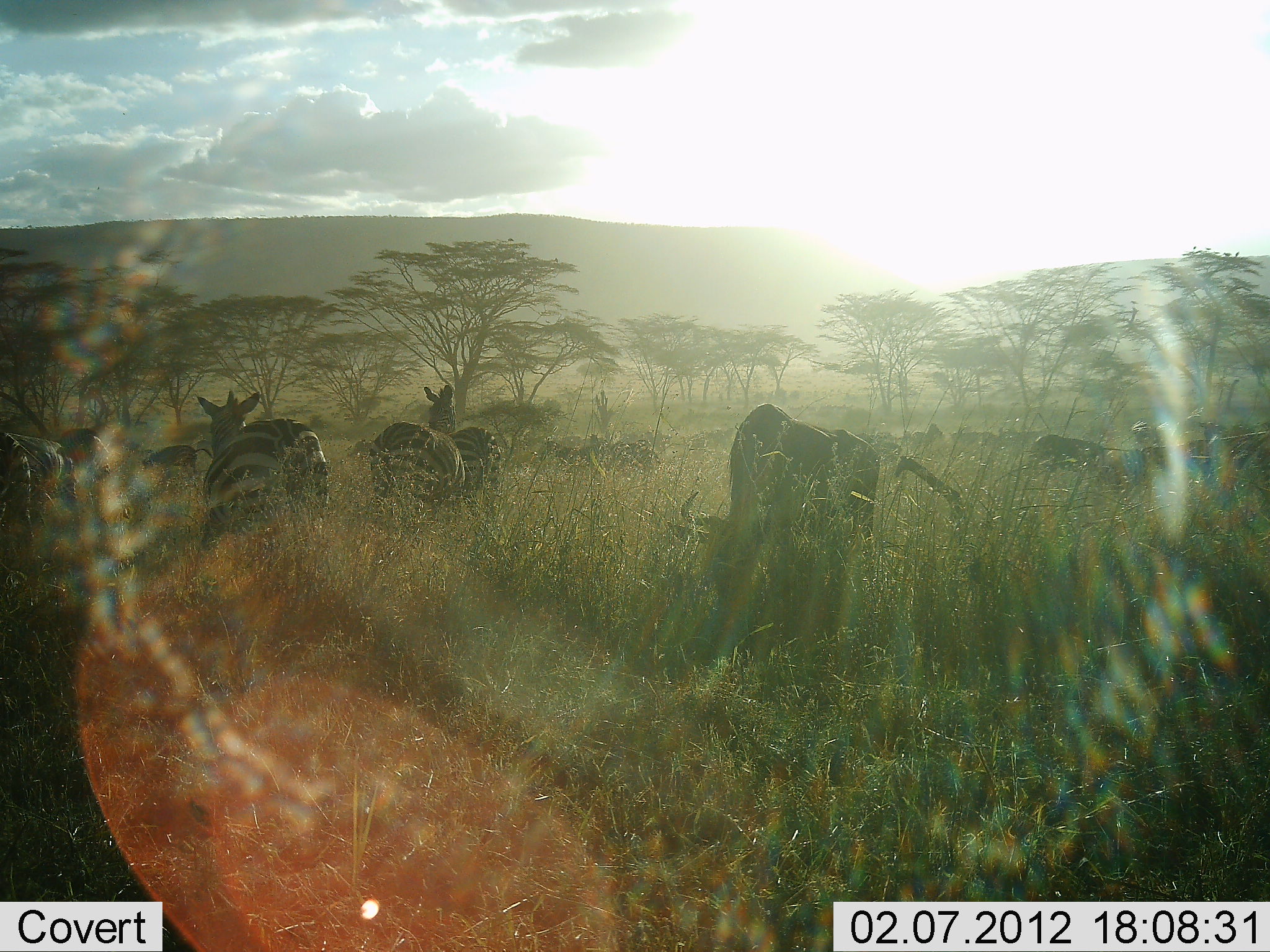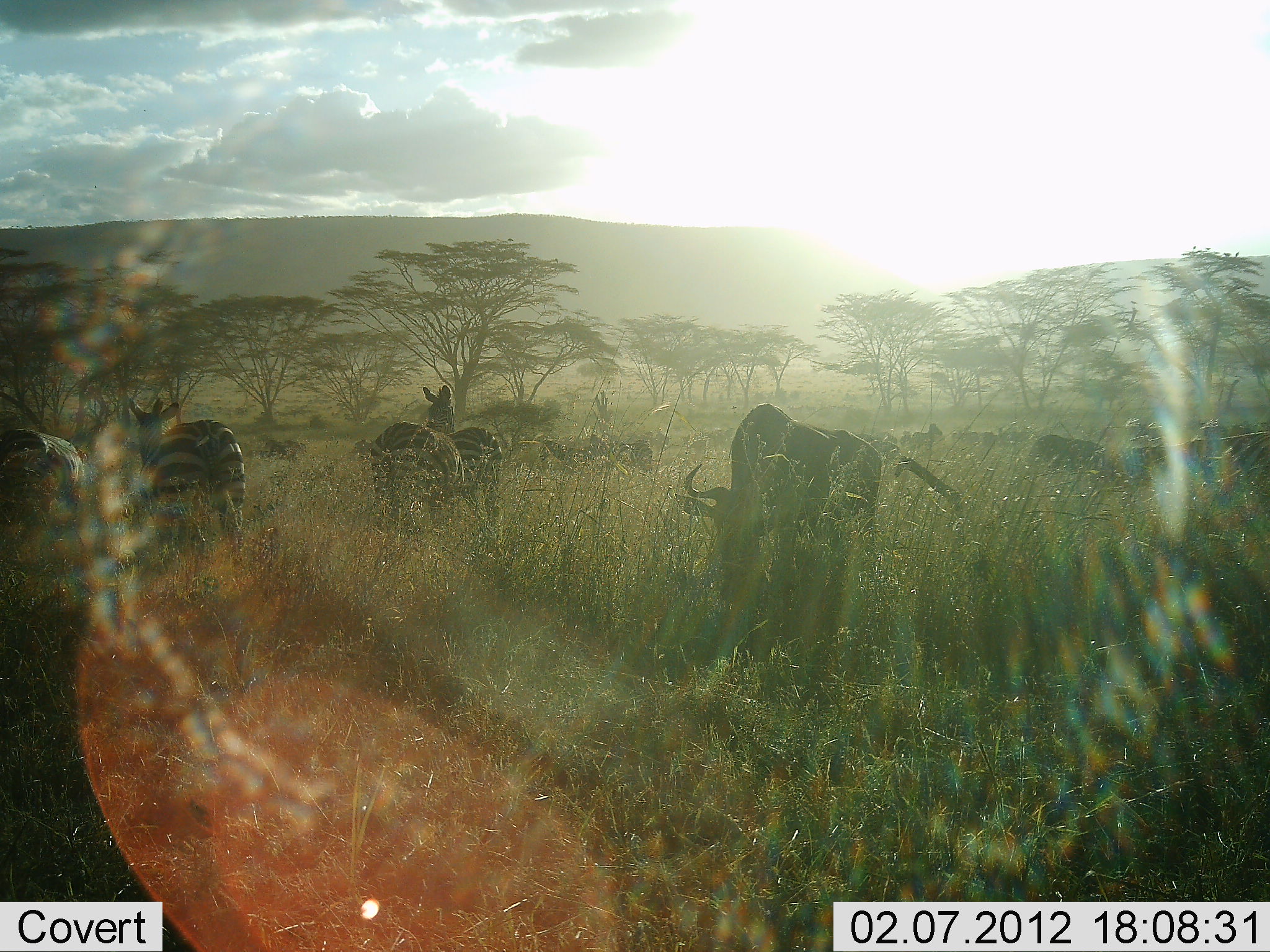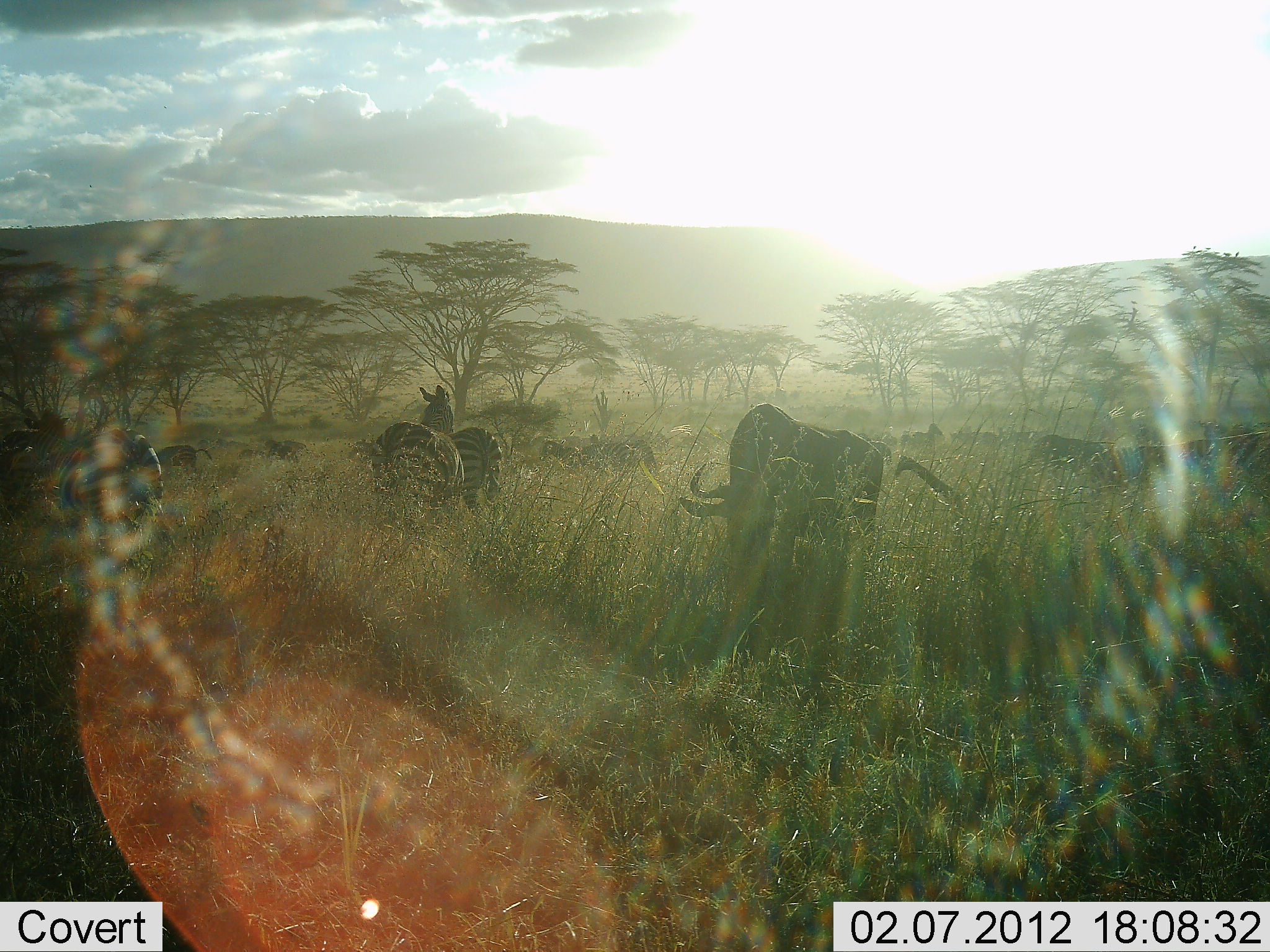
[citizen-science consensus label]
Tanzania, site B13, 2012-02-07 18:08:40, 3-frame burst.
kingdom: Animalia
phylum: Chordata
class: Mammalia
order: Artiodactyla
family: Bovidae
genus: Connochaetes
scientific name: Connochaetes taurinus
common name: blue wildebeest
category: wildebeest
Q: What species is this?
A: Wildebeest (blue wildebeest) (Connochaetes taurinus).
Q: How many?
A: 6.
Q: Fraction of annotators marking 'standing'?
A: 48%.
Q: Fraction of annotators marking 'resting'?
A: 0%.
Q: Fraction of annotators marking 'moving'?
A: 8%.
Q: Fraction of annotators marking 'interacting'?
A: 0%.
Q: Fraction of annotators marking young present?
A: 0%.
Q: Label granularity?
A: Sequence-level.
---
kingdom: Animalia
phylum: Chordata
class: Mammalia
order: Perissodactyla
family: Equidae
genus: Equus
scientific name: Equus quagga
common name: plains zebra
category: zebra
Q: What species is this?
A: Zebra (plains zebra) (Equus quagga).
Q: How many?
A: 4.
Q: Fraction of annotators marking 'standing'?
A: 54%.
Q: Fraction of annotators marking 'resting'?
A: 0%.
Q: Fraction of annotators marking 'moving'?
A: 69%.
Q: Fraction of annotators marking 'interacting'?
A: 0%.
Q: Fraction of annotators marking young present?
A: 0%.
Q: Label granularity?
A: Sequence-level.